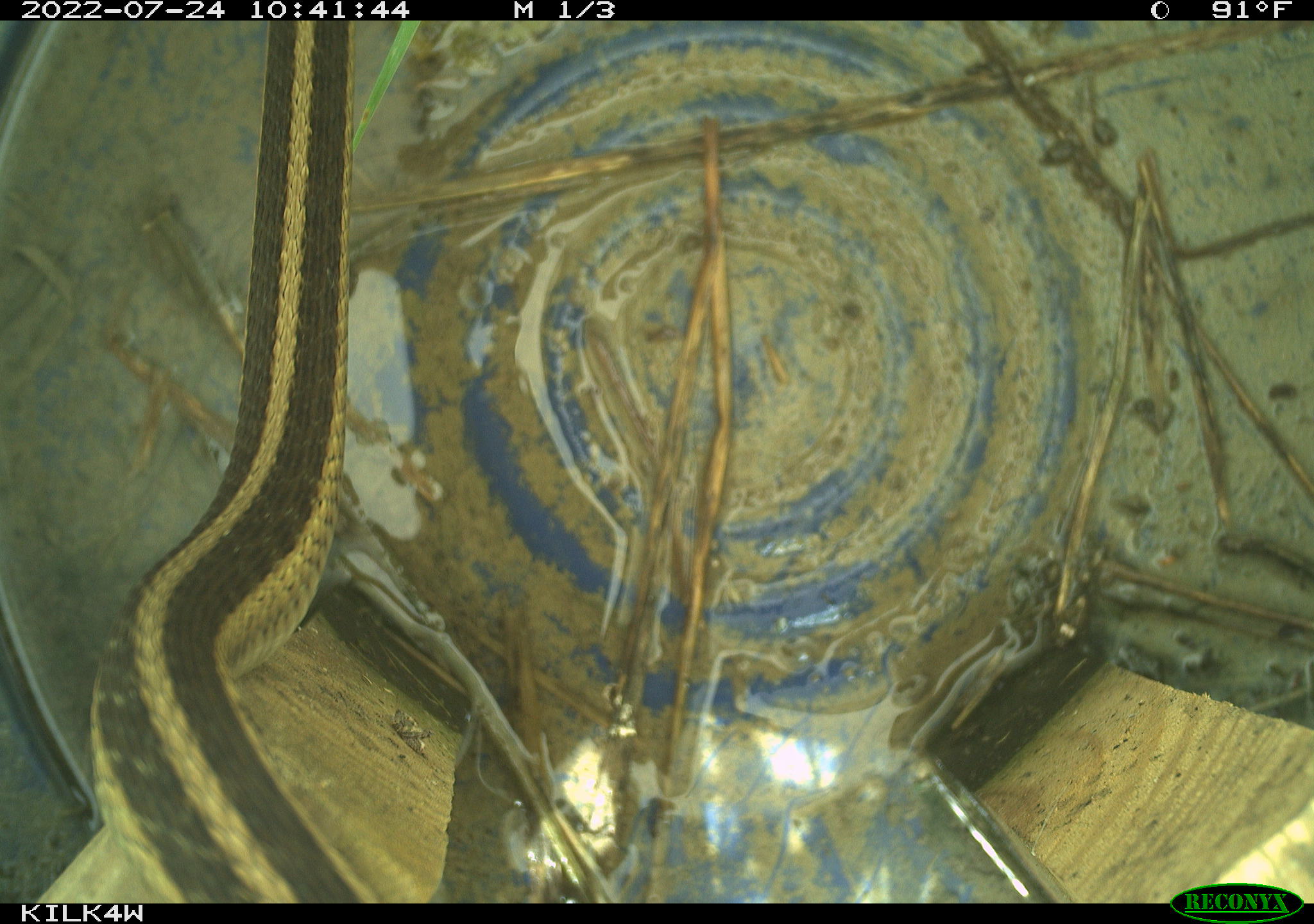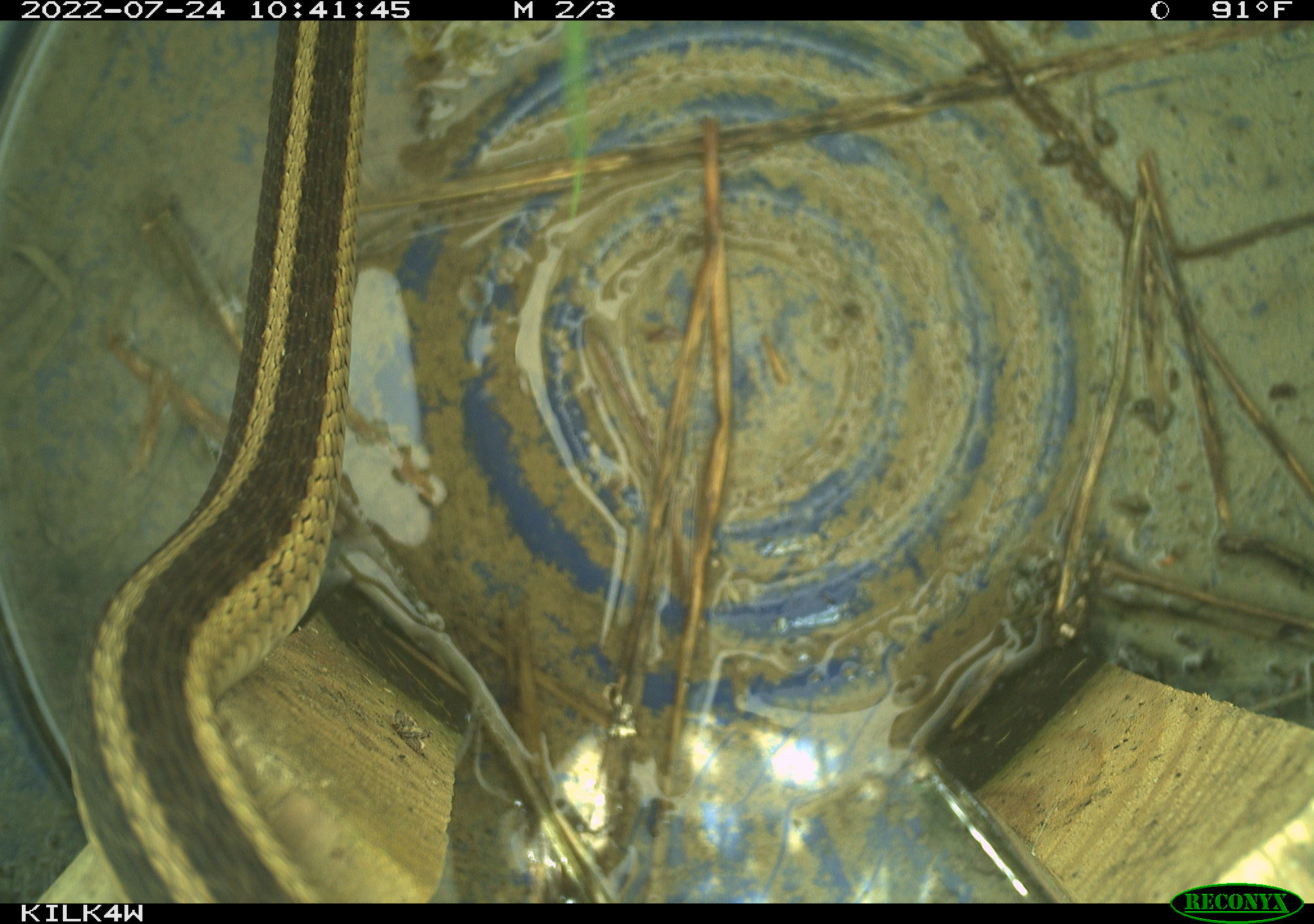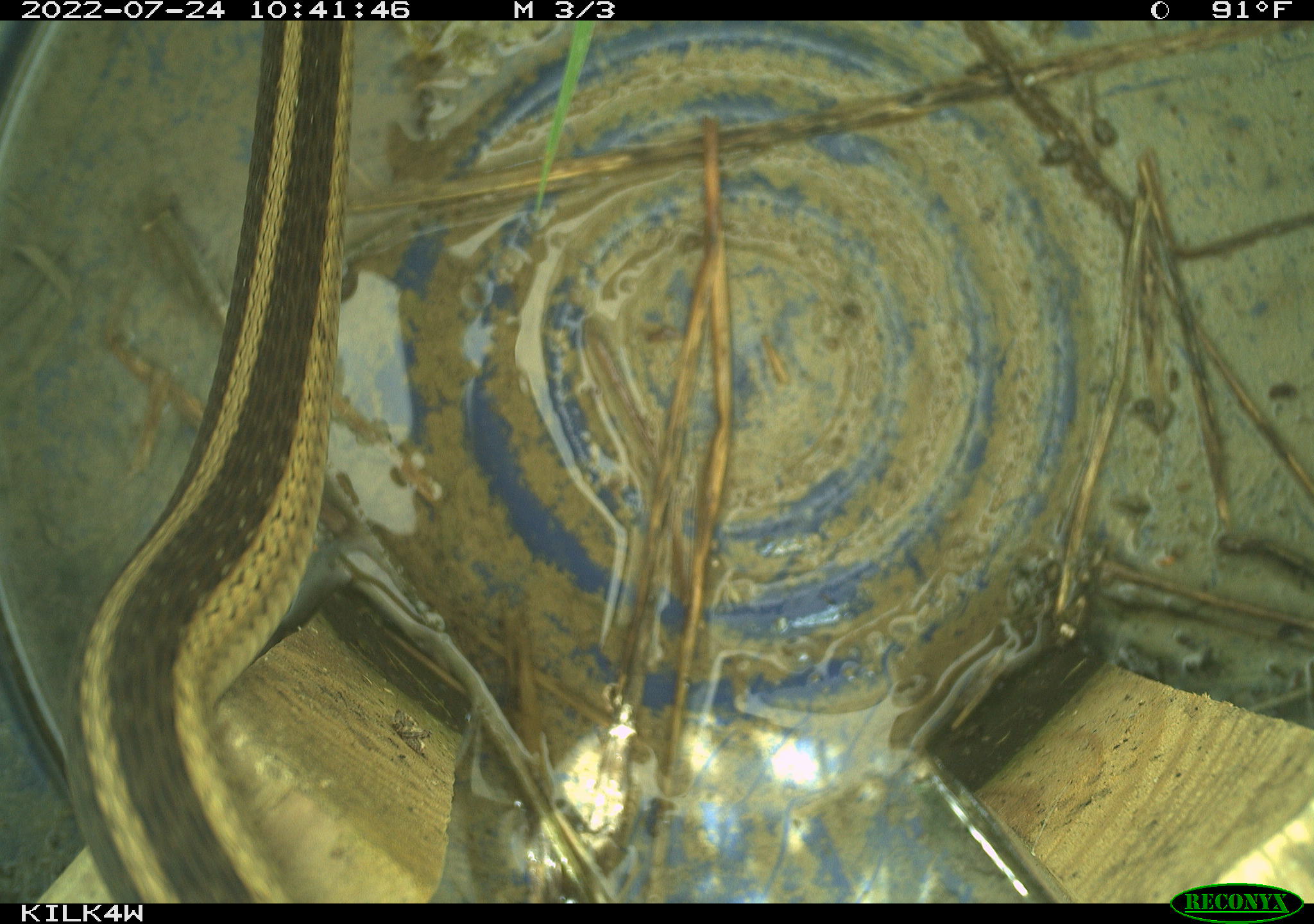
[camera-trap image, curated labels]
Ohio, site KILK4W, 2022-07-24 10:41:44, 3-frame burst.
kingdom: Animalia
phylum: Chordata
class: Reptilia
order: Squamata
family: Colubridae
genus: Thamnophis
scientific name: Thamnophis sirtalis sirtalis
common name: eastern gartersnake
Eastern gartersnake (Thamnophis sirtalis sirtalis).